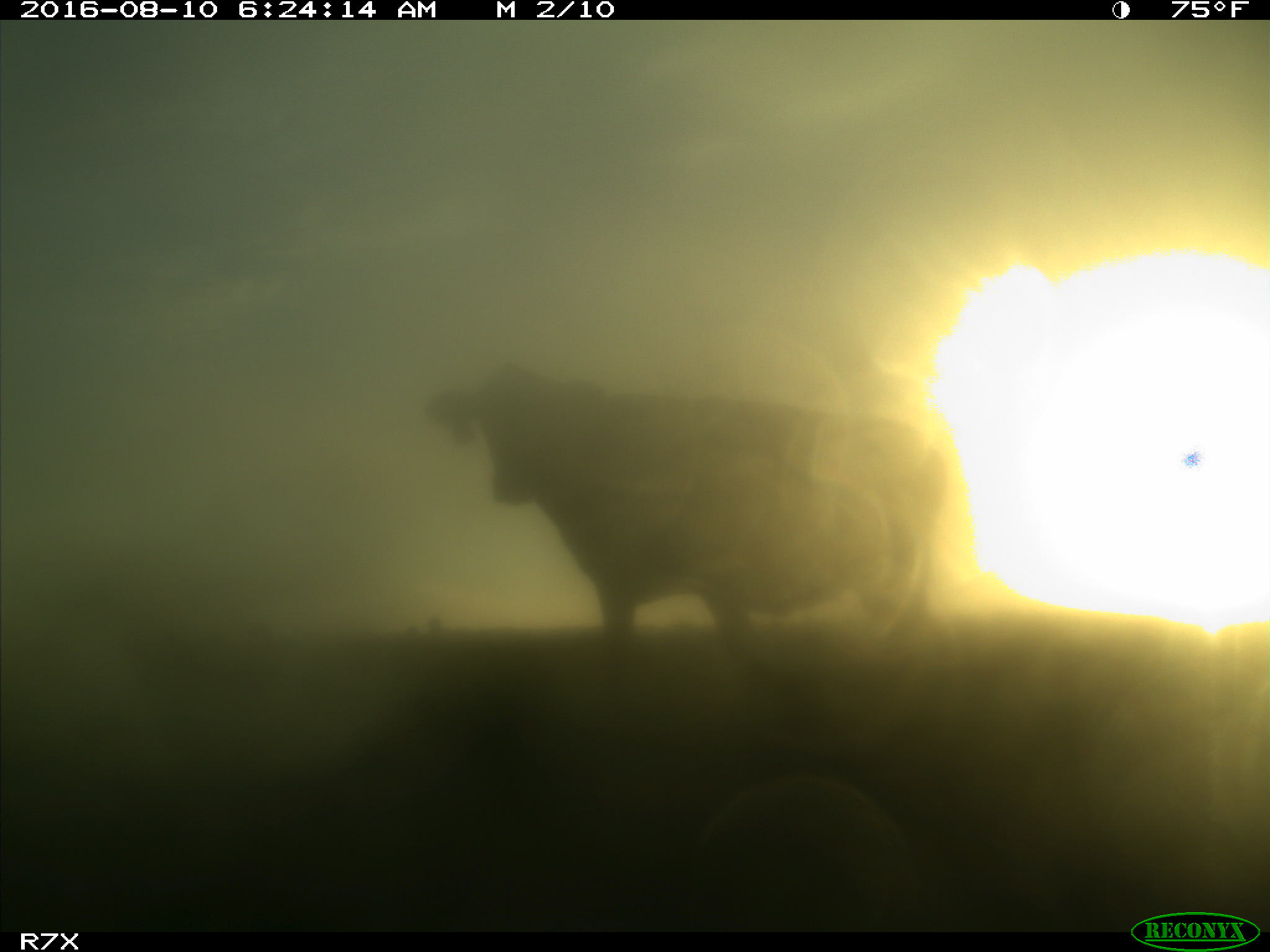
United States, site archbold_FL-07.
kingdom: Animalia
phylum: Chordata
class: Mammalia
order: Artiodactyla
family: Bovidae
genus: Bos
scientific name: Bos taurus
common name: domestic cow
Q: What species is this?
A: Bos taurus (domestic cow).